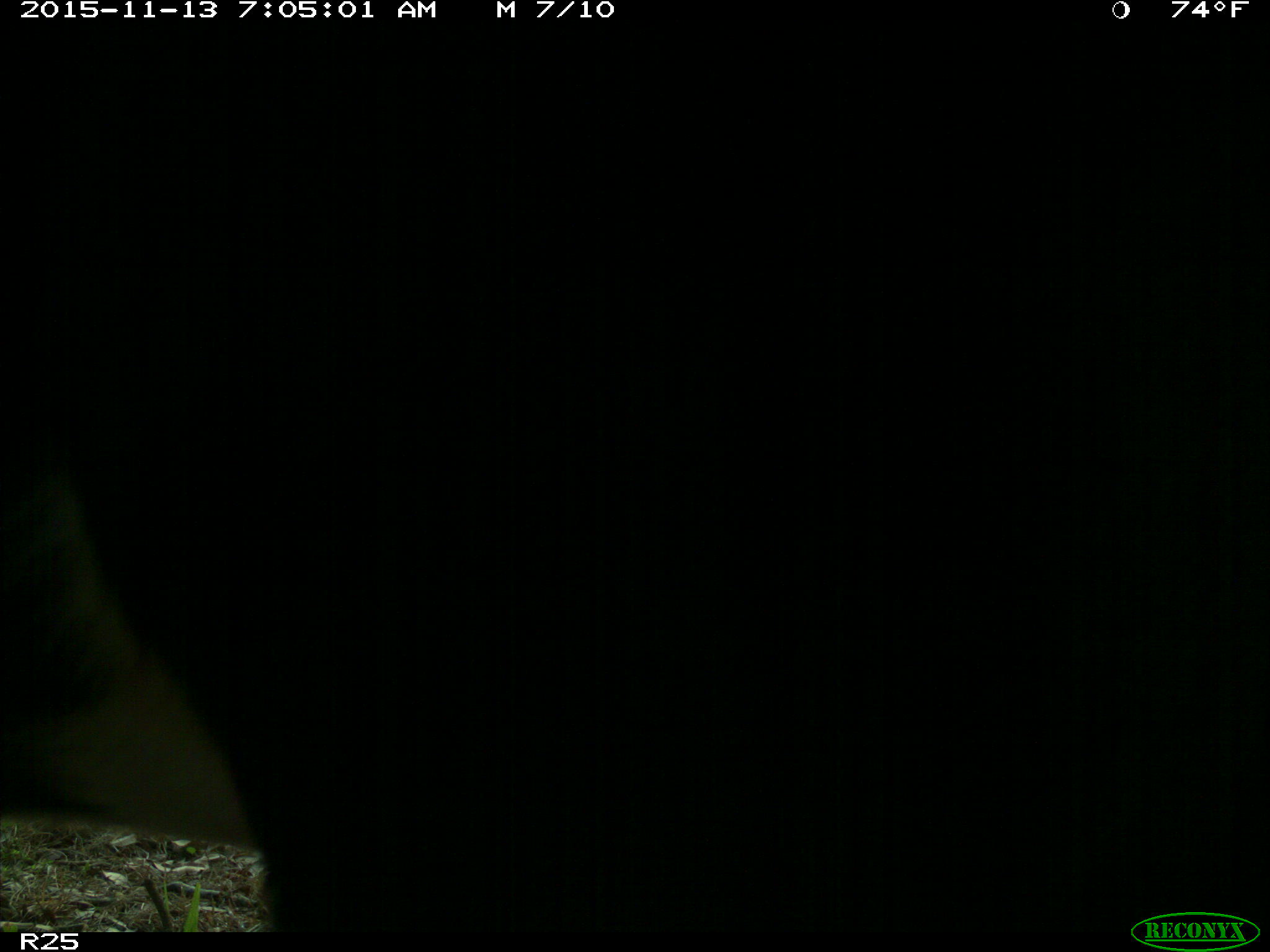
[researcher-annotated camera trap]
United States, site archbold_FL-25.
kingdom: Animalia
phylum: Chordata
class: Mammalia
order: Artiodactyla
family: Bovidae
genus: Bos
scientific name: Bos taurus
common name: domestic cow